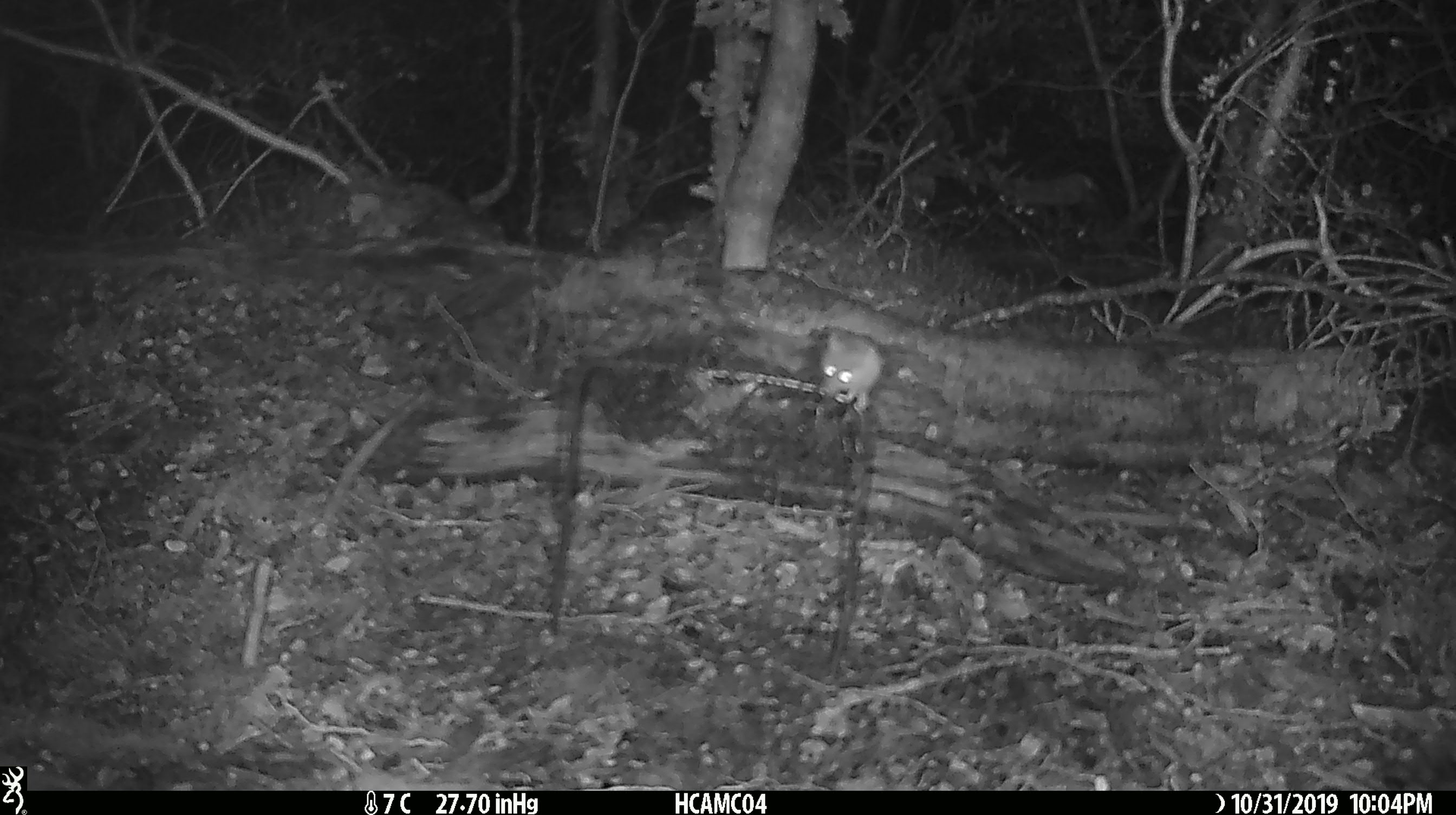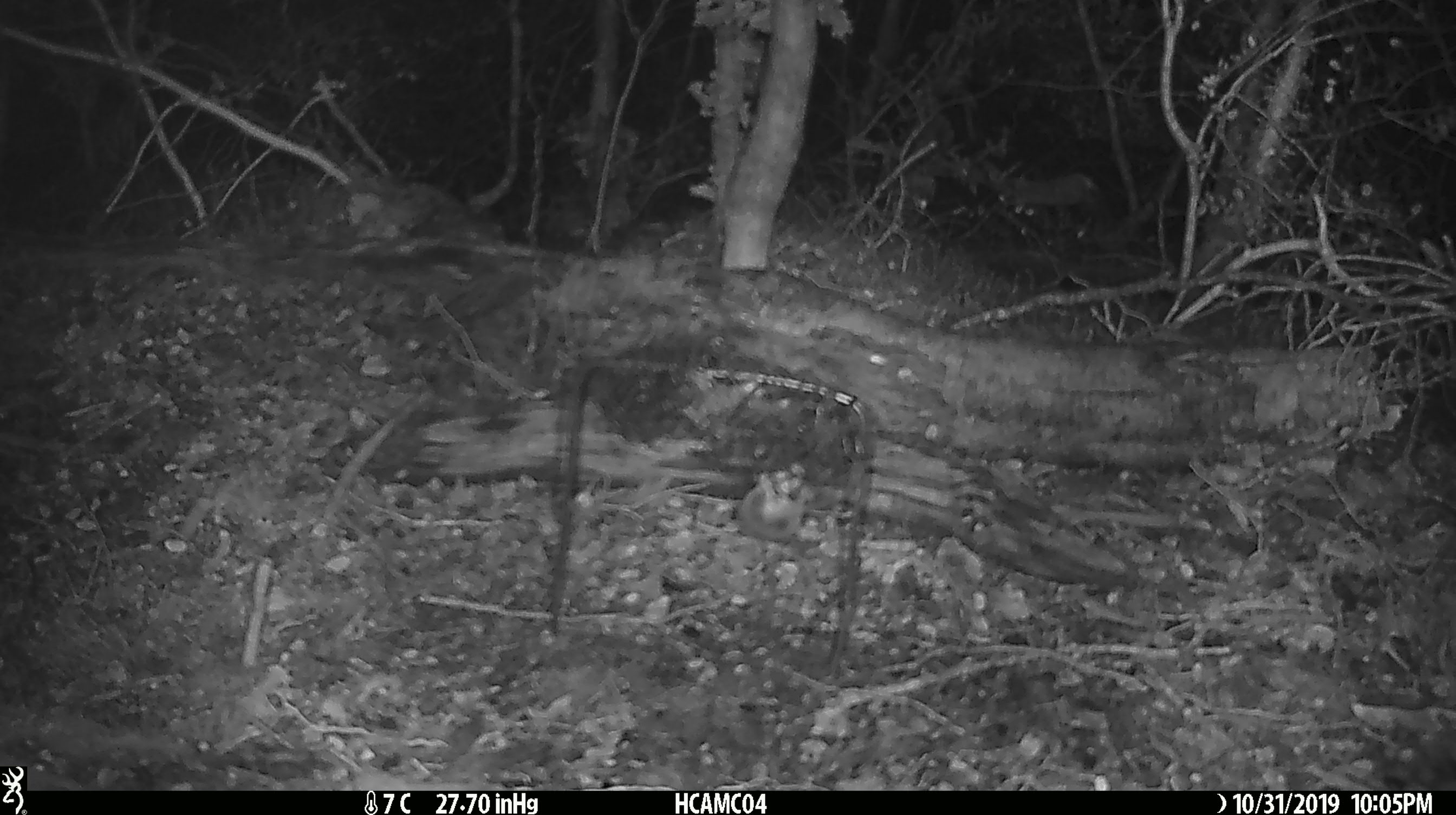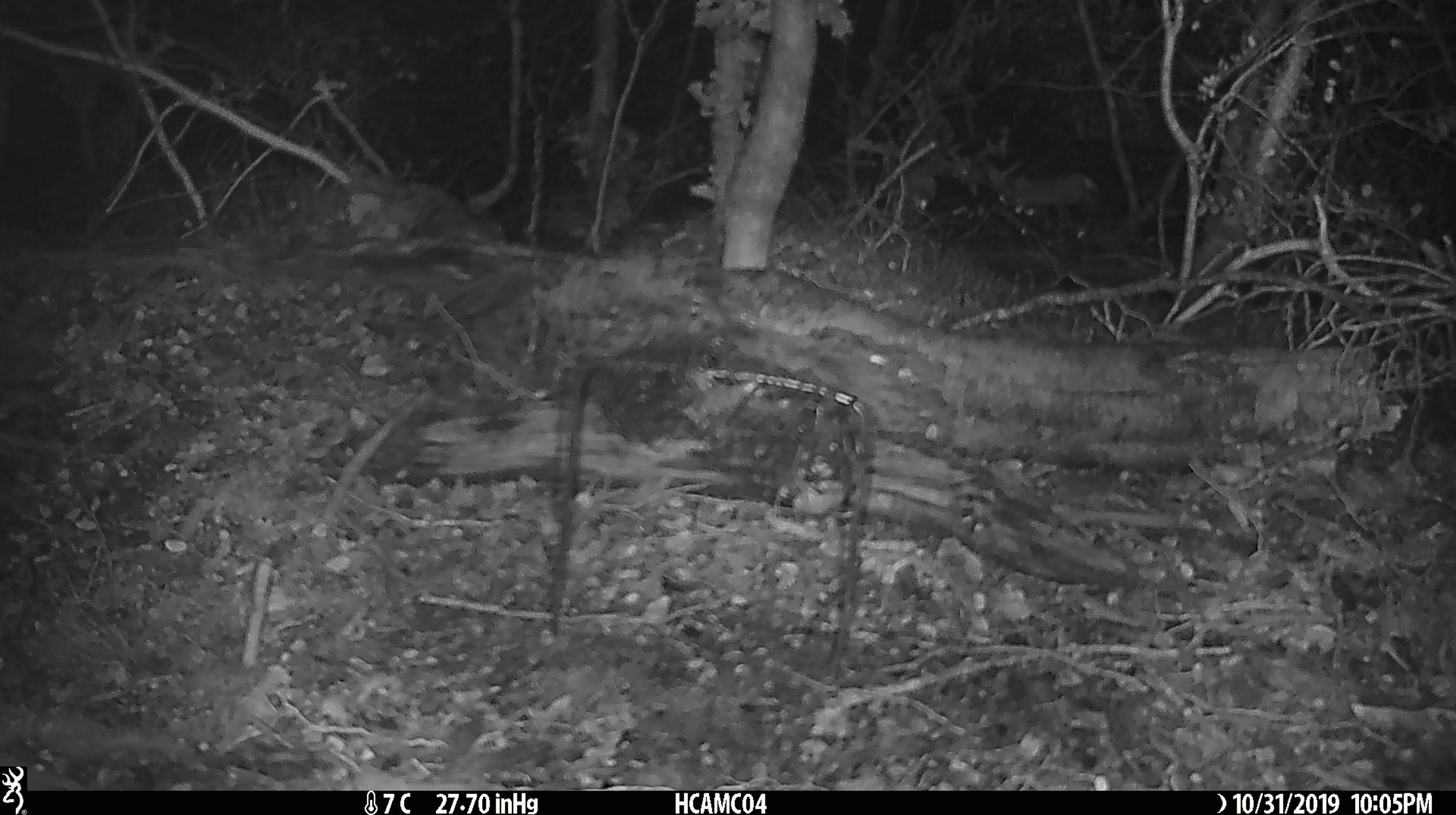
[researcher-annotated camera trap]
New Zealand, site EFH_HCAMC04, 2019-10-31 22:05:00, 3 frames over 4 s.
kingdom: Animalia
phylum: Chordata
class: Mammalia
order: Rodentia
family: Muridae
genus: Mus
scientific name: Mus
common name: mouse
Mouse (Mus).